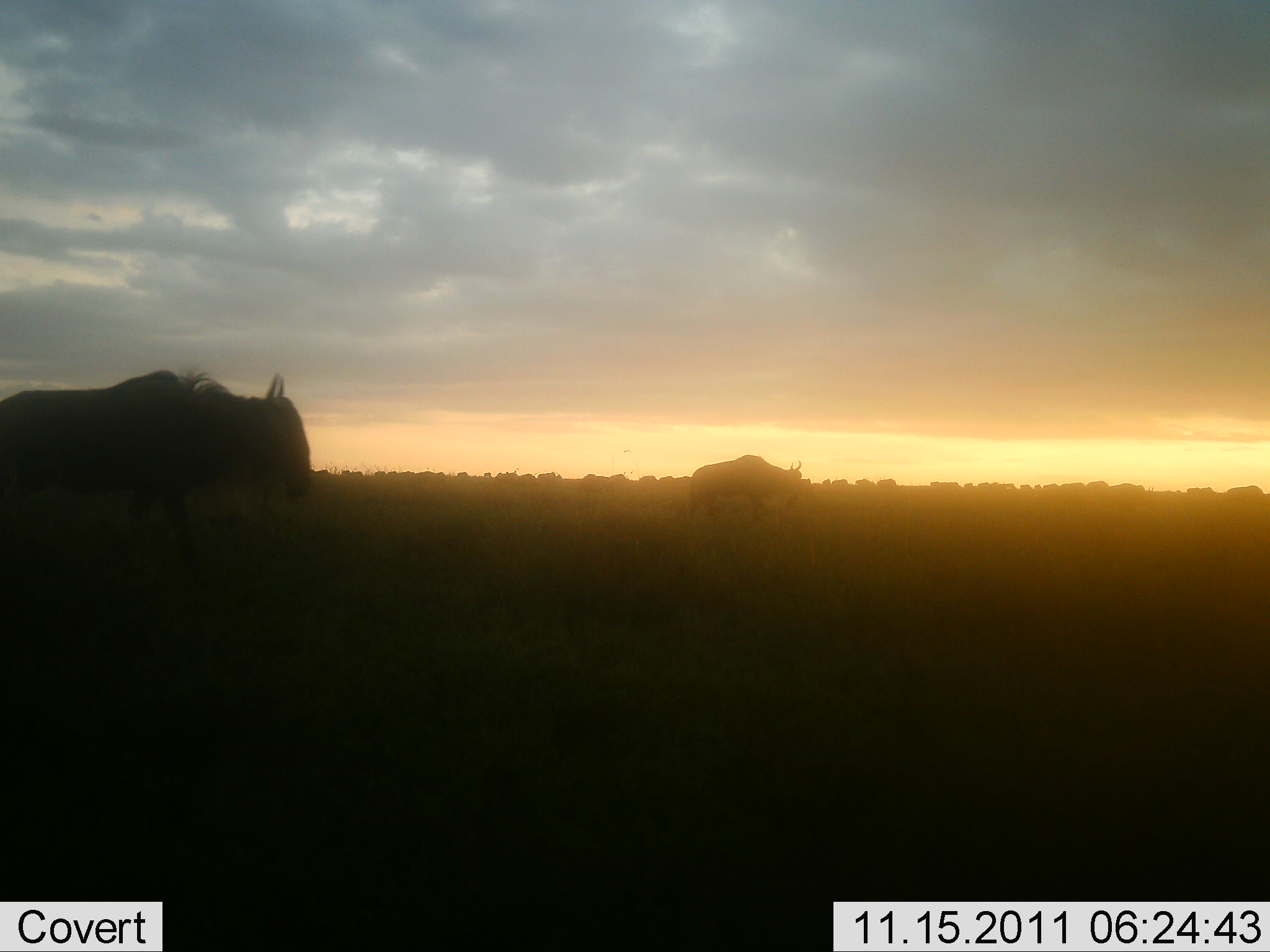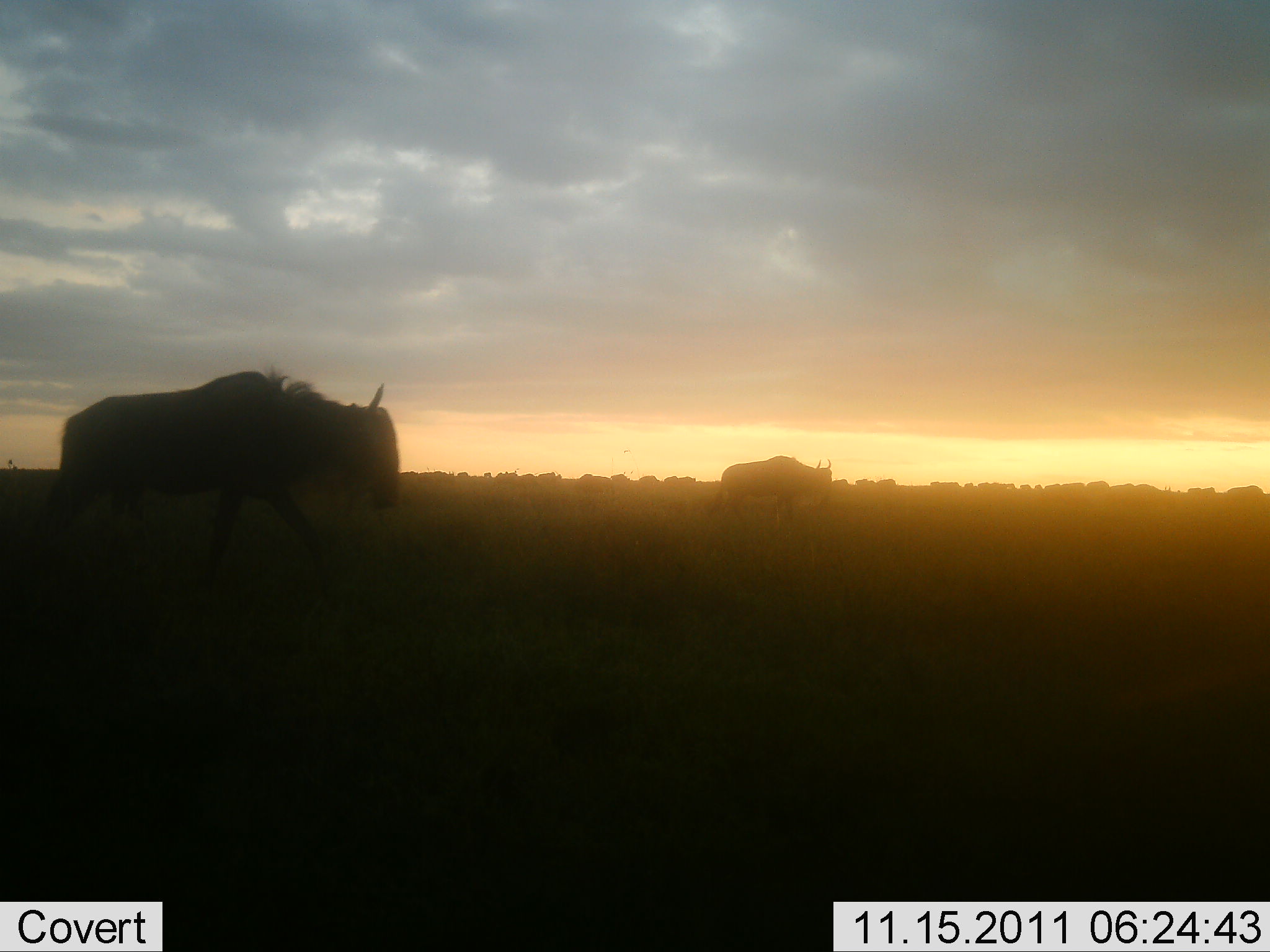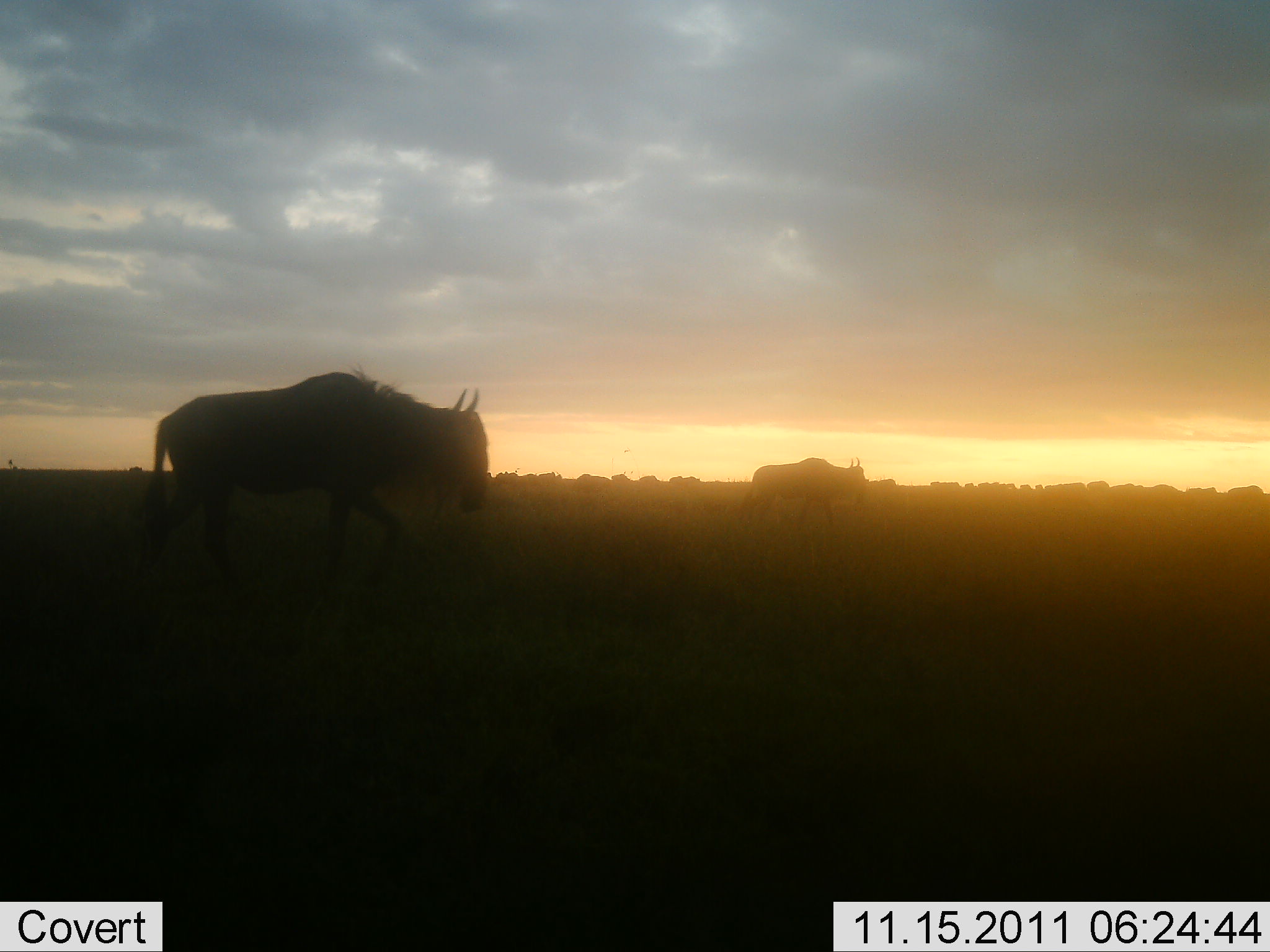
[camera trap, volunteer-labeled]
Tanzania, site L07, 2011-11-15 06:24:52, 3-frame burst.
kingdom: Animalia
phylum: Chordata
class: Mammalia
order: Artiodactyla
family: Bovidae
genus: Connochaetes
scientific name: Connochaetes taurinus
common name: blue wildebeest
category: wildebeest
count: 2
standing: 7%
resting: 0%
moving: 100%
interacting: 0%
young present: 0%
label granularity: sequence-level